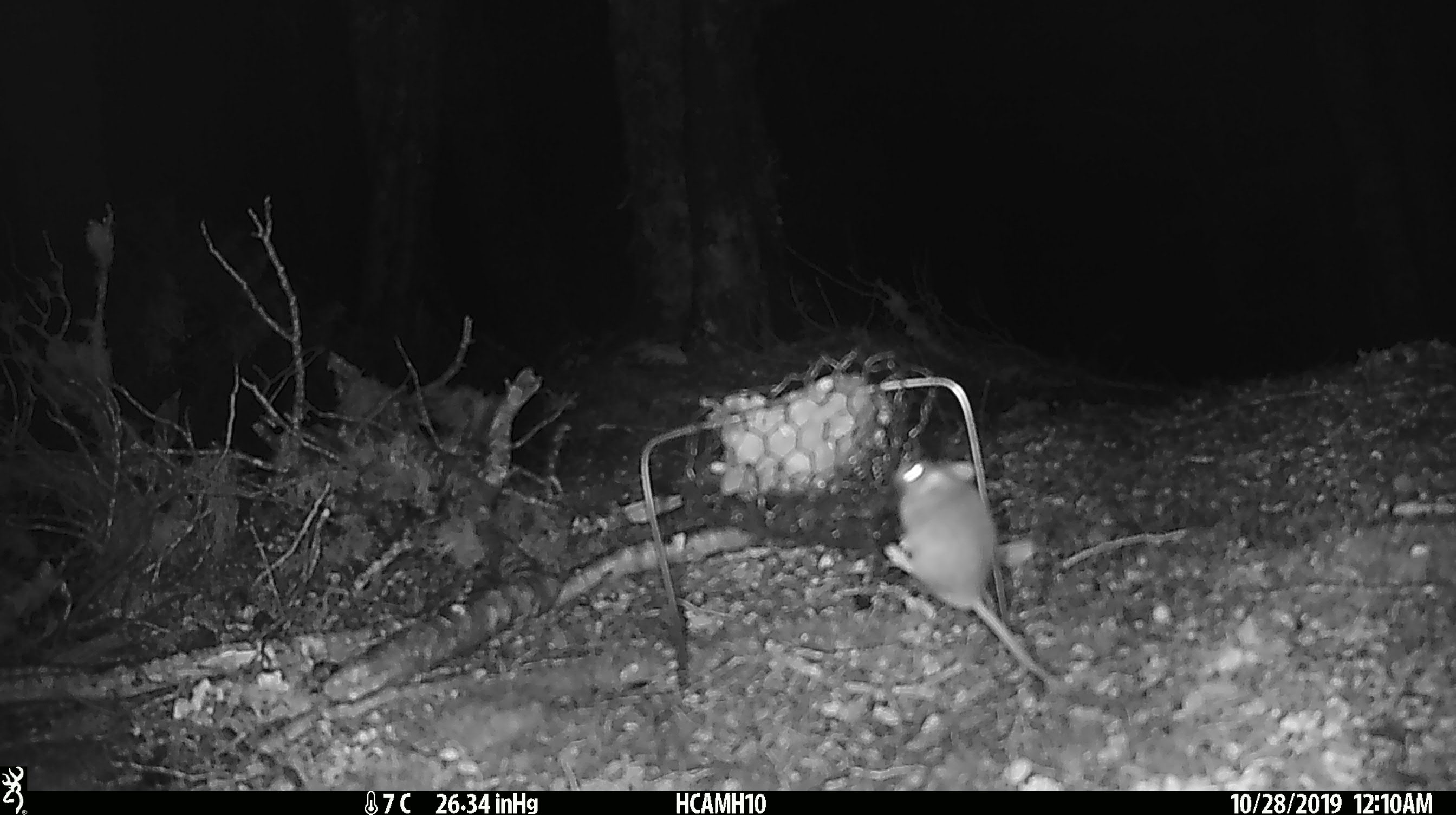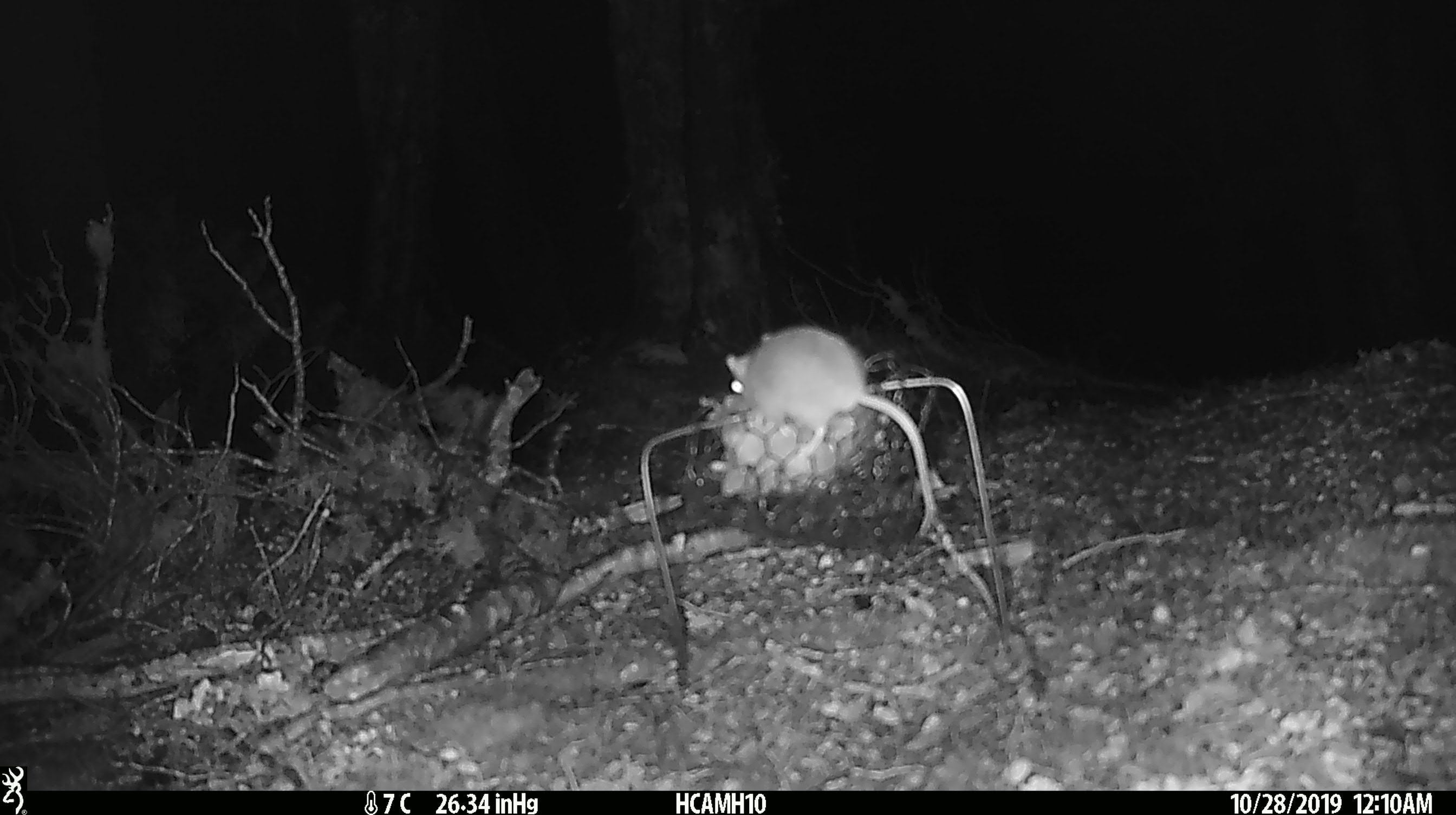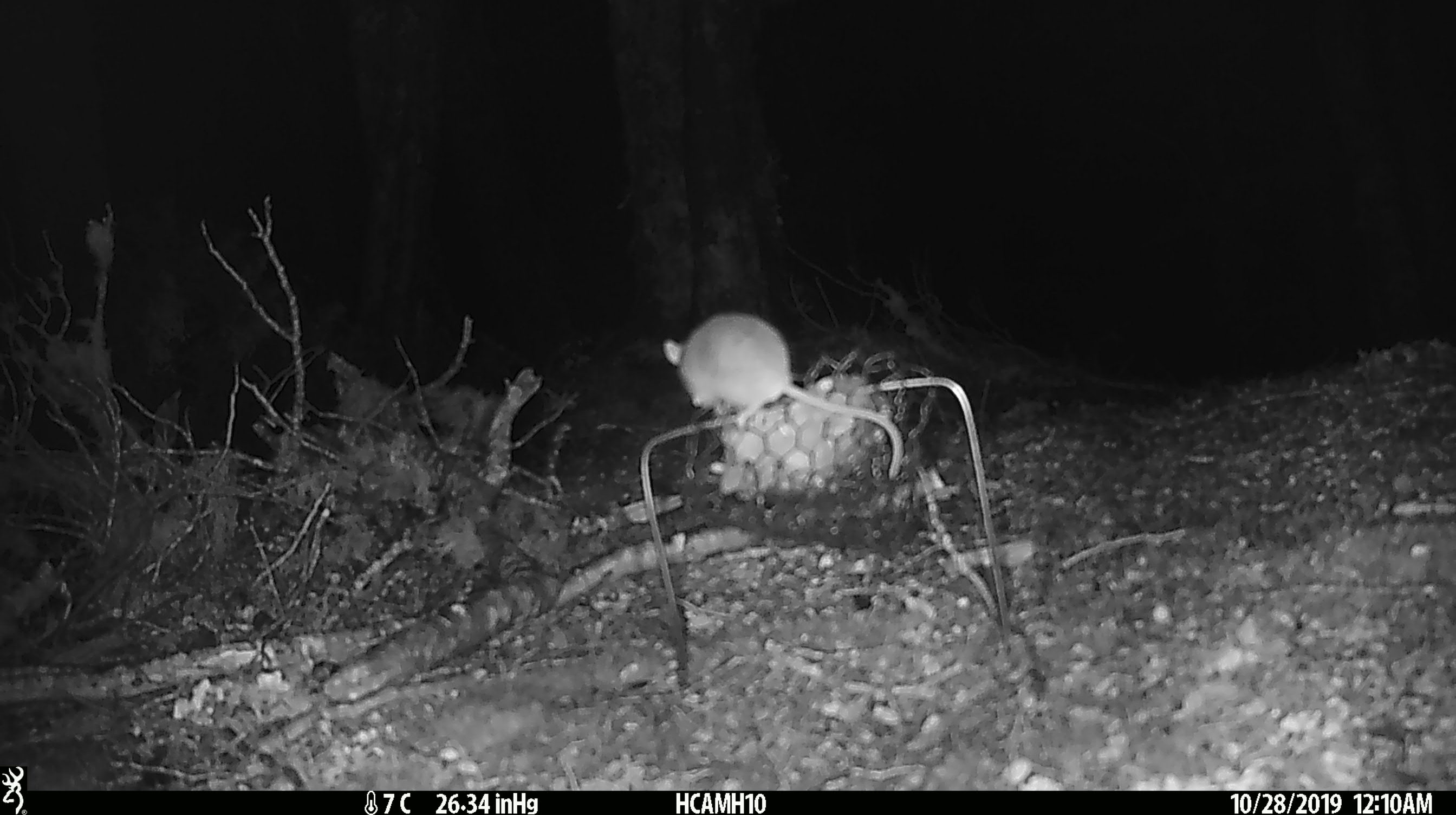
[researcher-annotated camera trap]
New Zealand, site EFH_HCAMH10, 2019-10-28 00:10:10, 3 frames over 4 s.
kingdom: Animalia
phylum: Chordata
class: Mammalia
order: Rodentia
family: Muridae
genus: Mus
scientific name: Mus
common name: mouse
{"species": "mouse (Mus)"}